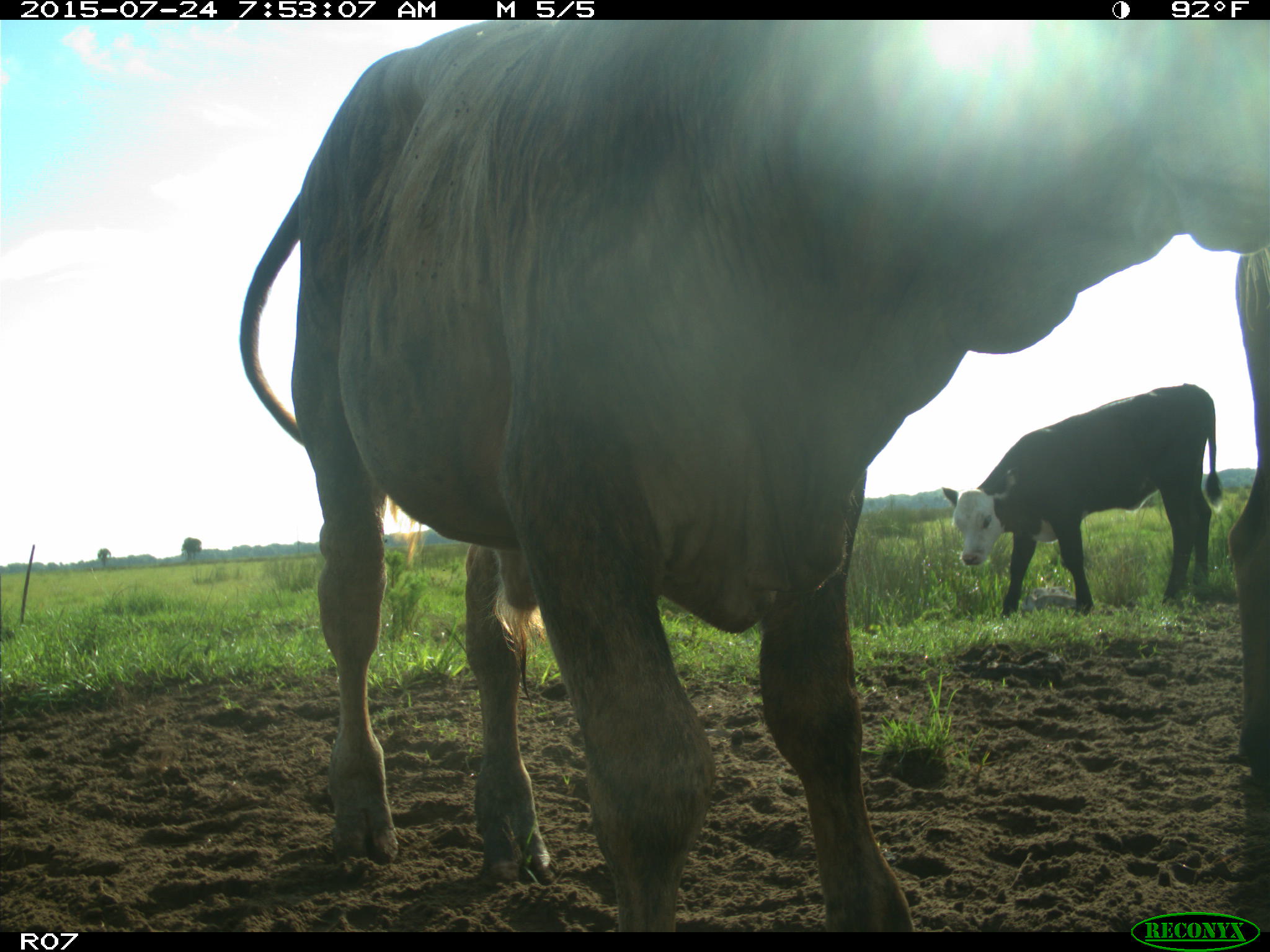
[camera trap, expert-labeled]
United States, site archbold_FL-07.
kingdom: Animalia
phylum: Chordata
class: Mammalia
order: Artiodactyla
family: Bovidae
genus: Bos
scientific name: Bos taurus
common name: domestic cow